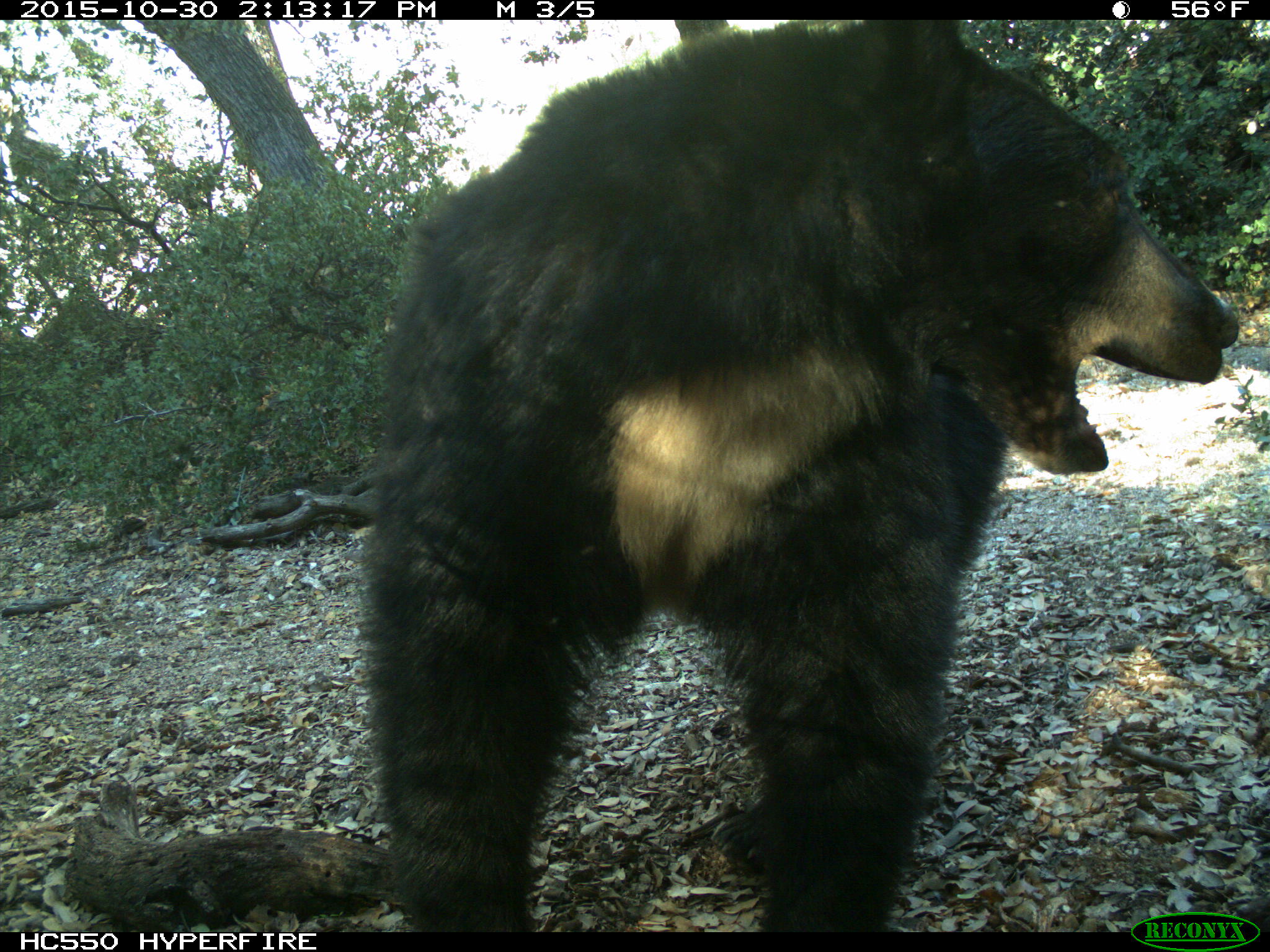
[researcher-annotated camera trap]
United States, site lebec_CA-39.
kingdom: Animalia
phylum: Chordata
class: Mammalia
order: Carnivora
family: Ursidae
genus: Ursus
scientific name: Ursus americanus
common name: american black bear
Ursus americanus (american black bear).